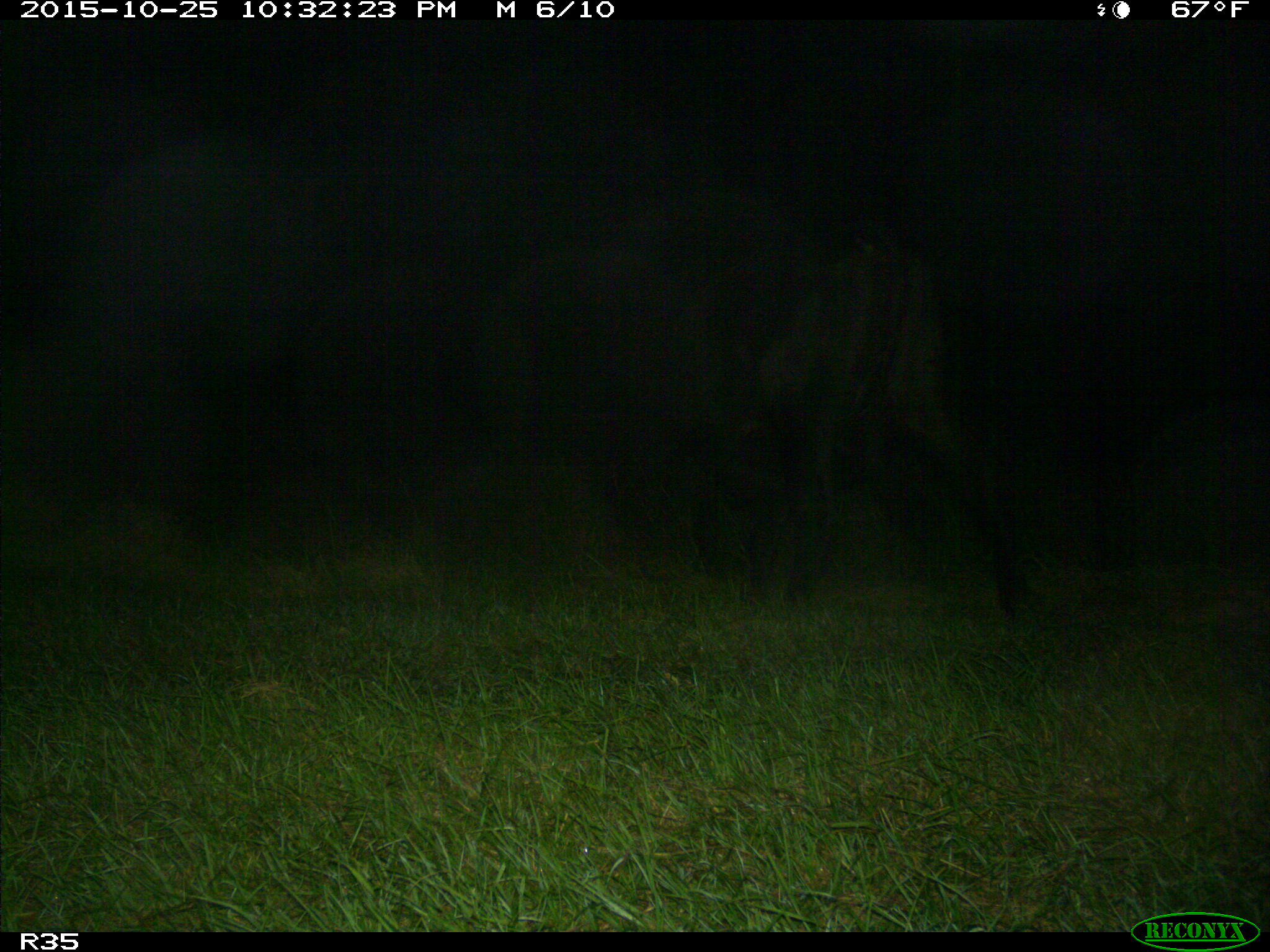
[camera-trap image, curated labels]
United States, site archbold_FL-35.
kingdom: Animalia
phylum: Chordata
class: Mammalia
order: Artiodactyla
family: Bovidae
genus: Bos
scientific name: Bos taurus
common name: domestic cow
Bos taurus (domestic cow).